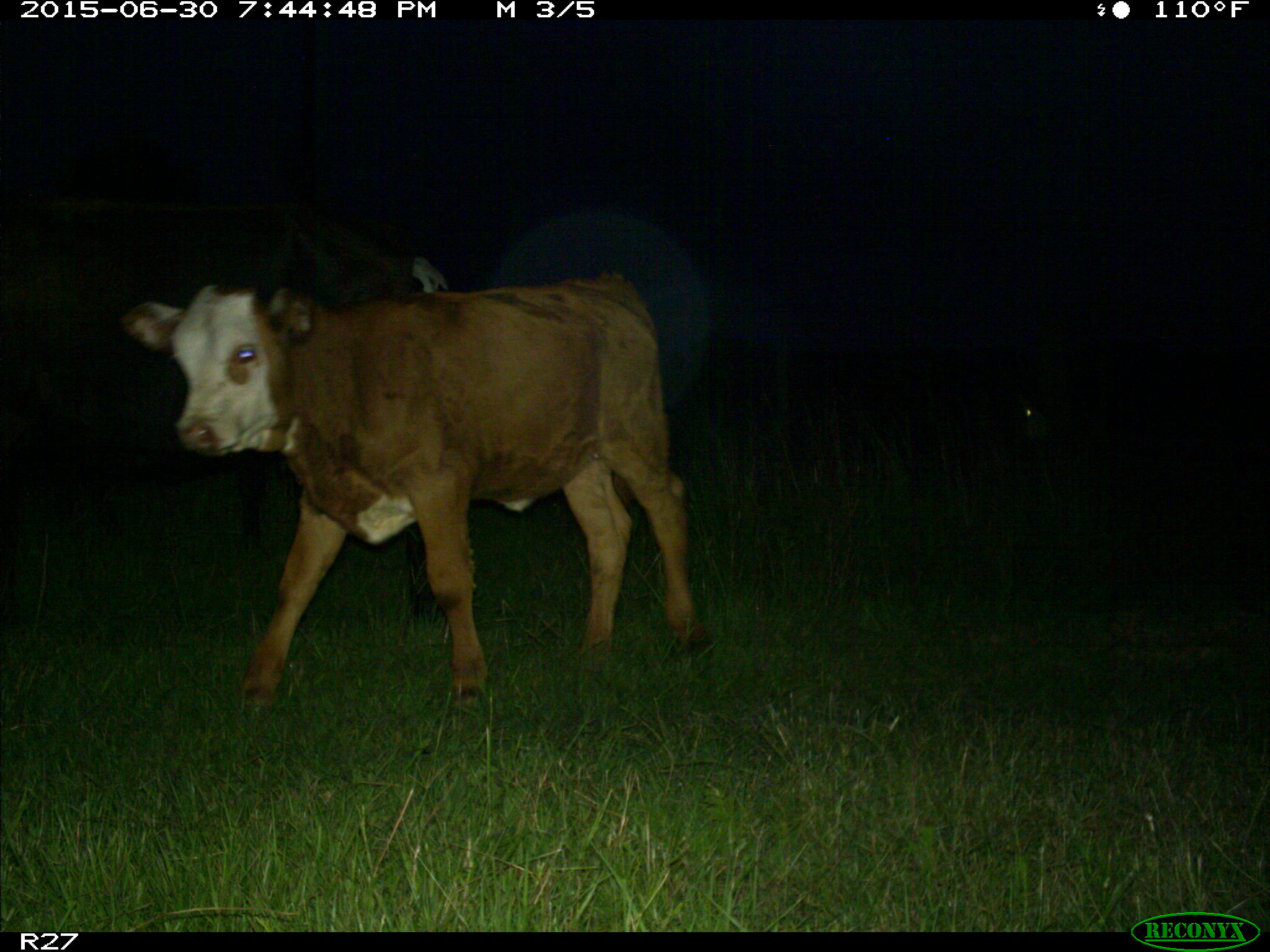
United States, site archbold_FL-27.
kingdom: Animalia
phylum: Chordata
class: Mammalia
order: Artiodactyla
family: Bovidae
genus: Bos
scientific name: Bos taurus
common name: domestic cow